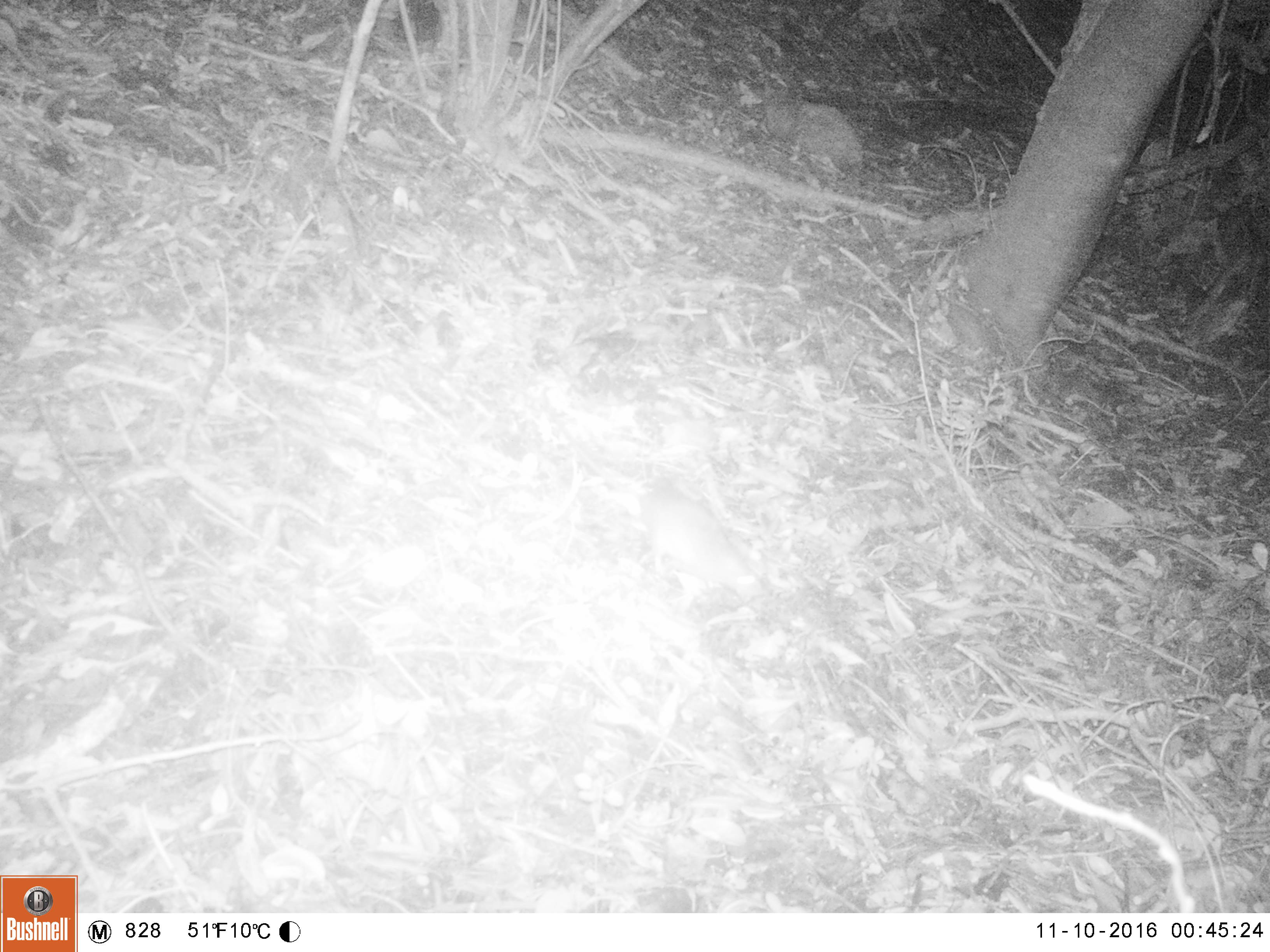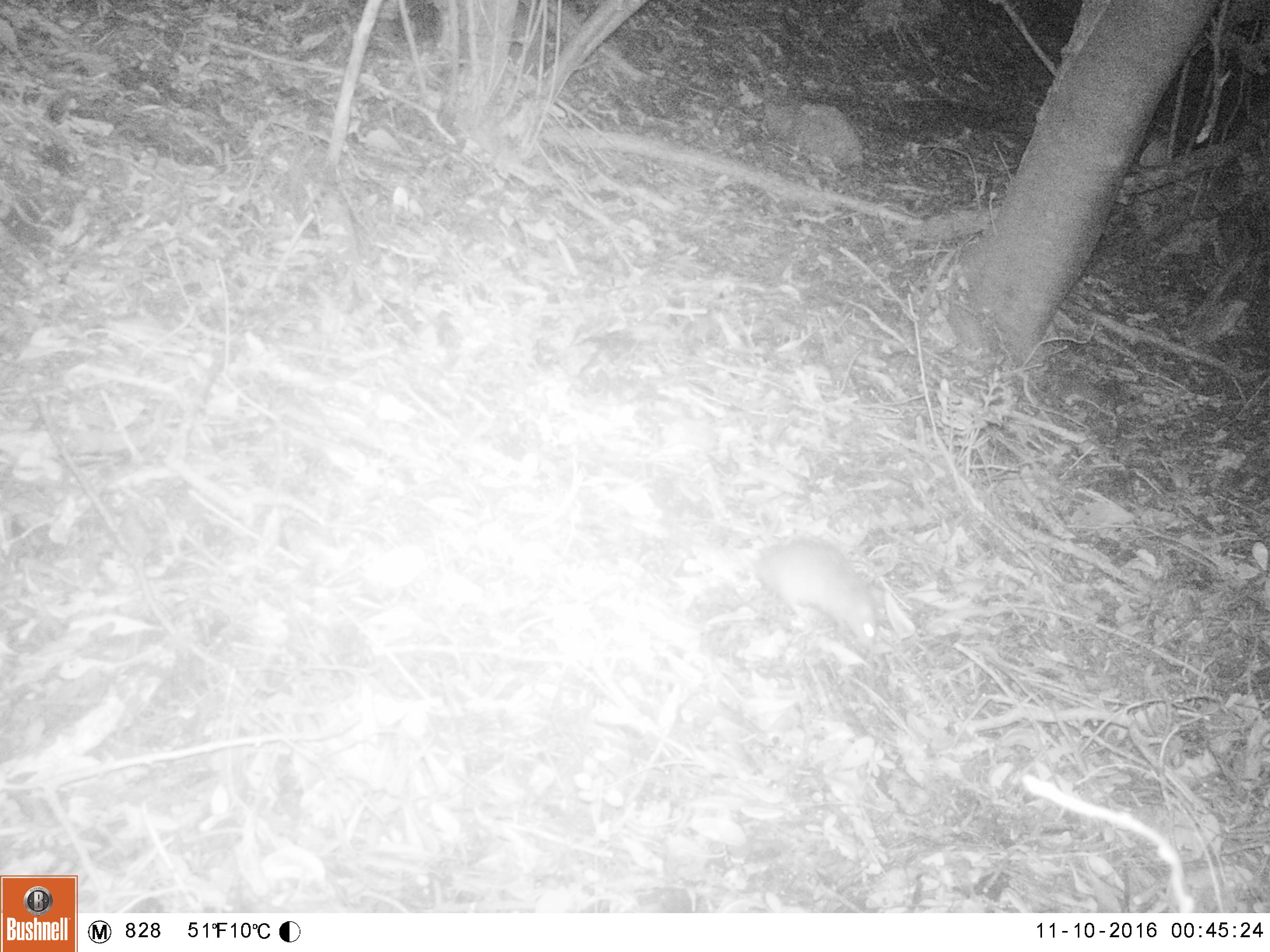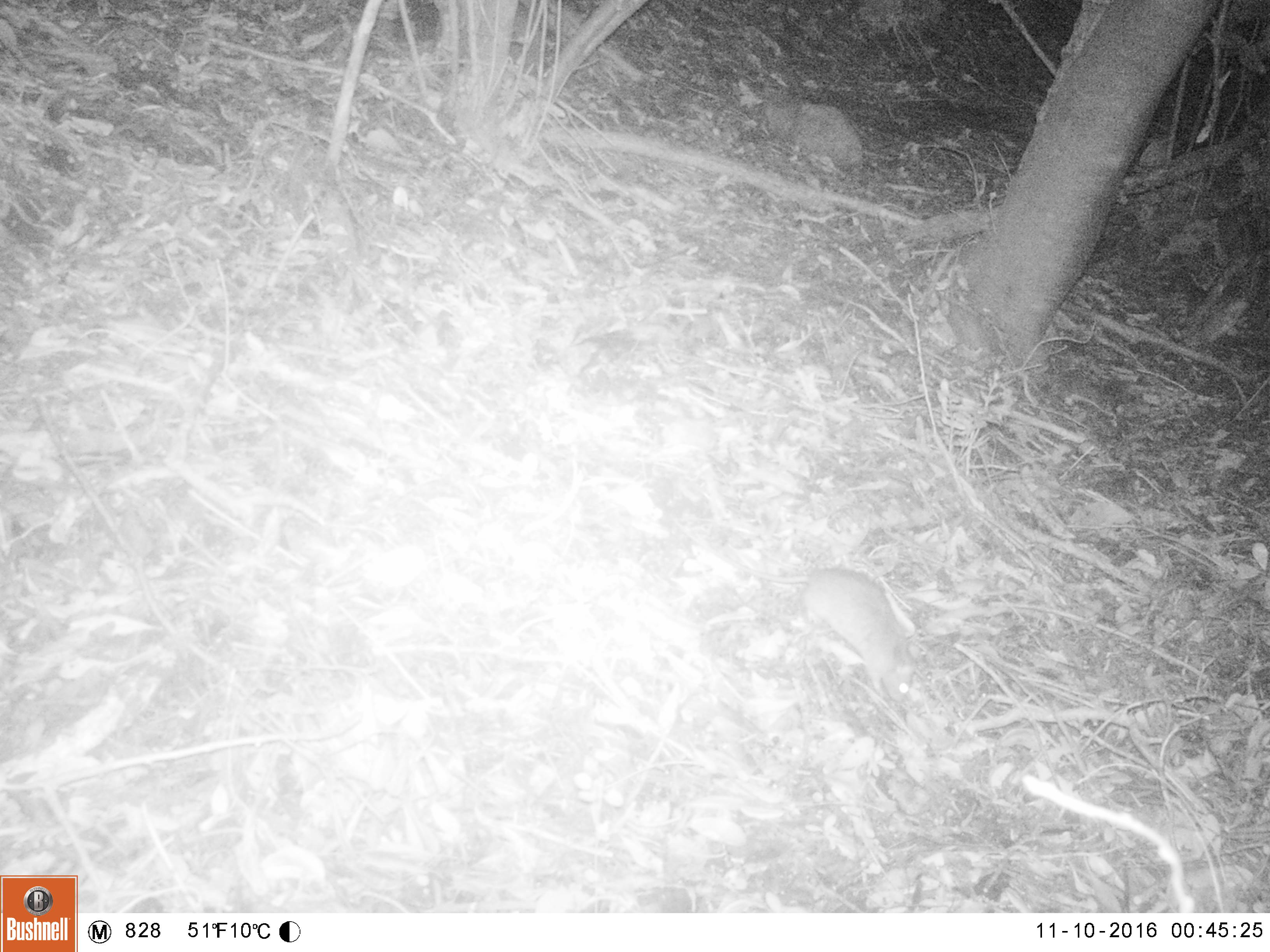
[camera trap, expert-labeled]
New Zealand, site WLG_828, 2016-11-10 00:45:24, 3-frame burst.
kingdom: Animalia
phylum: Chordata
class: Mammalia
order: Rodentia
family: Muridae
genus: Rattus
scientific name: Rattus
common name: rat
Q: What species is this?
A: Rat (Rattus).